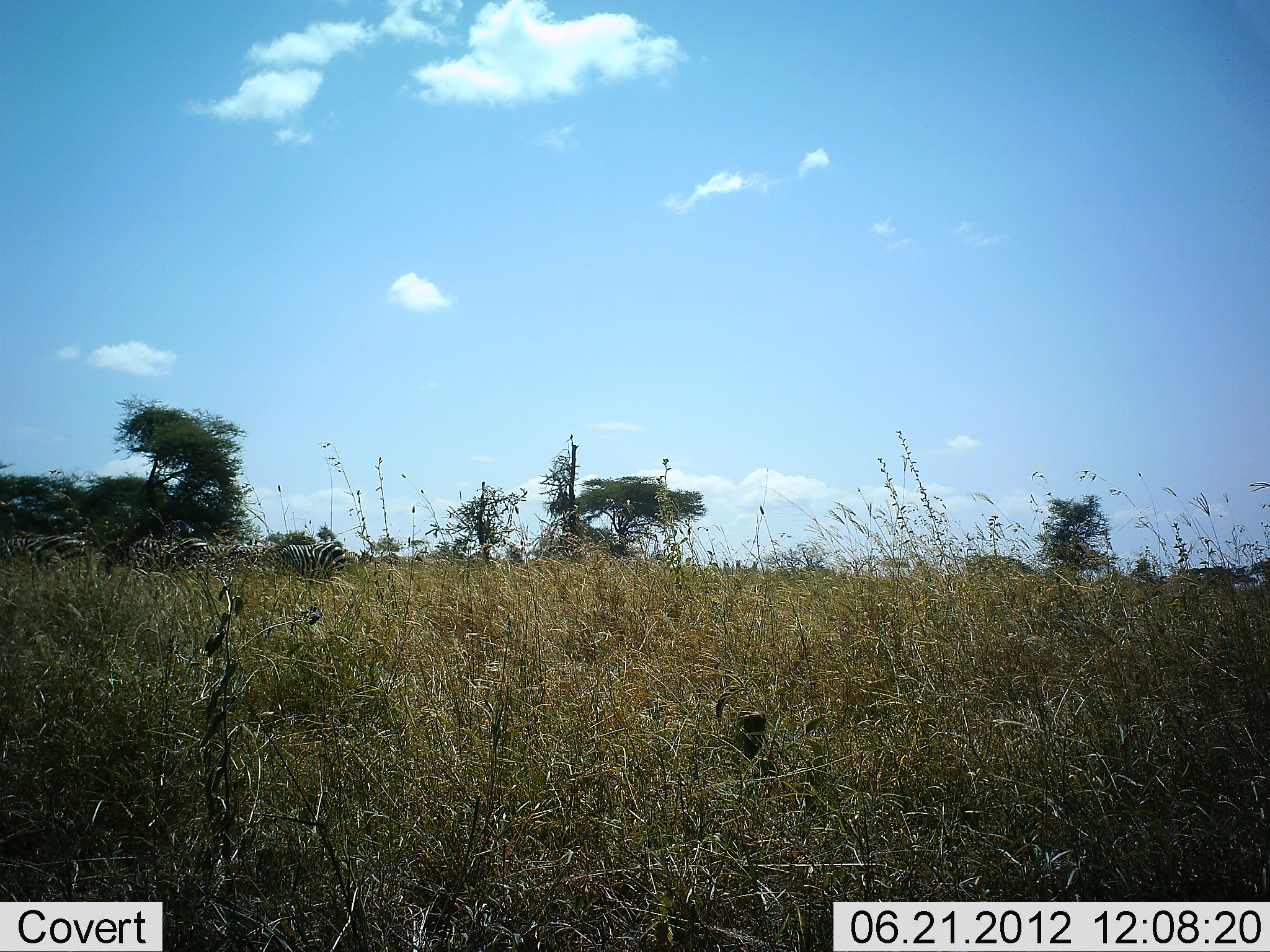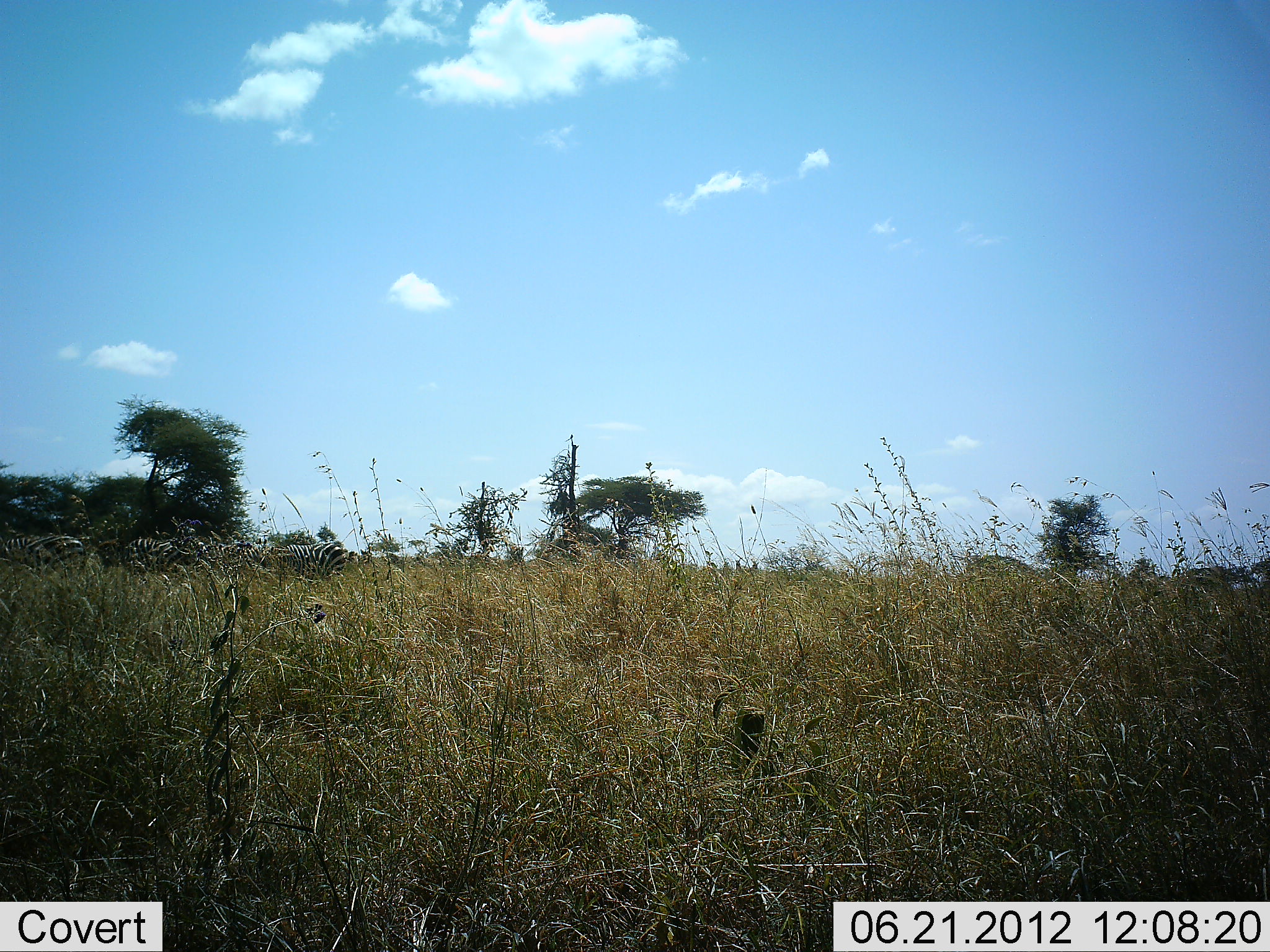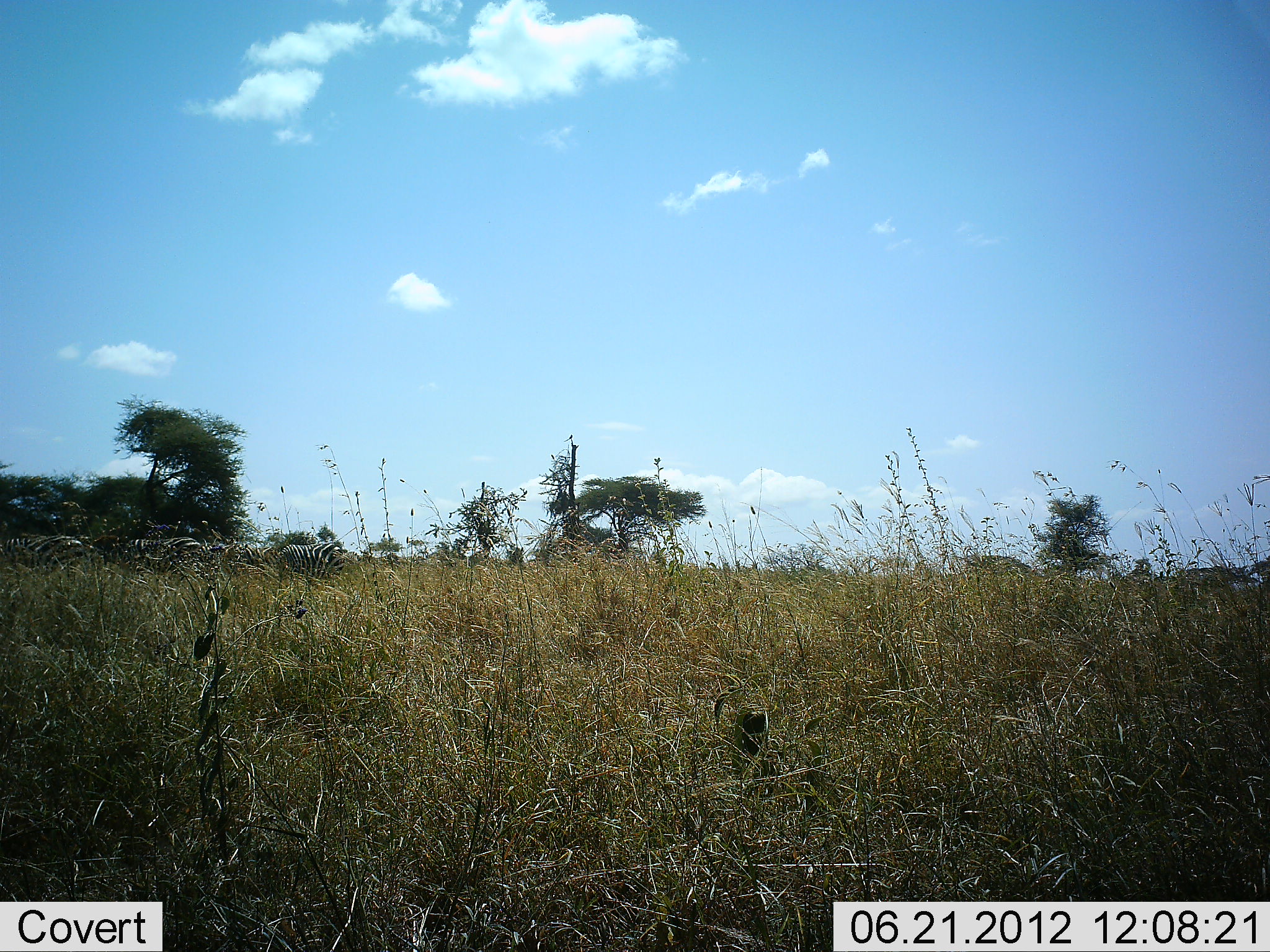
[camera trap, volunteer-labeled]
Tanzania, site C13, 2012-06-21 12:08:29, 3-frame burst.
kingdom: Animalia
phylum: Chordata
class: Mammalia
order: Perissodactyla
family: Equidae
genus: Equus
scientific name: Equus quagga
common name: plains zebra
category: zebra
Zebra (plains zebra) (Equus quagga), count 4. Behavior (volunteer vote fractions): standing 80%, resting 0%, moving 0%, interacting 0%. Young present (vote fraction): 0%. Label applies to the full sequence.